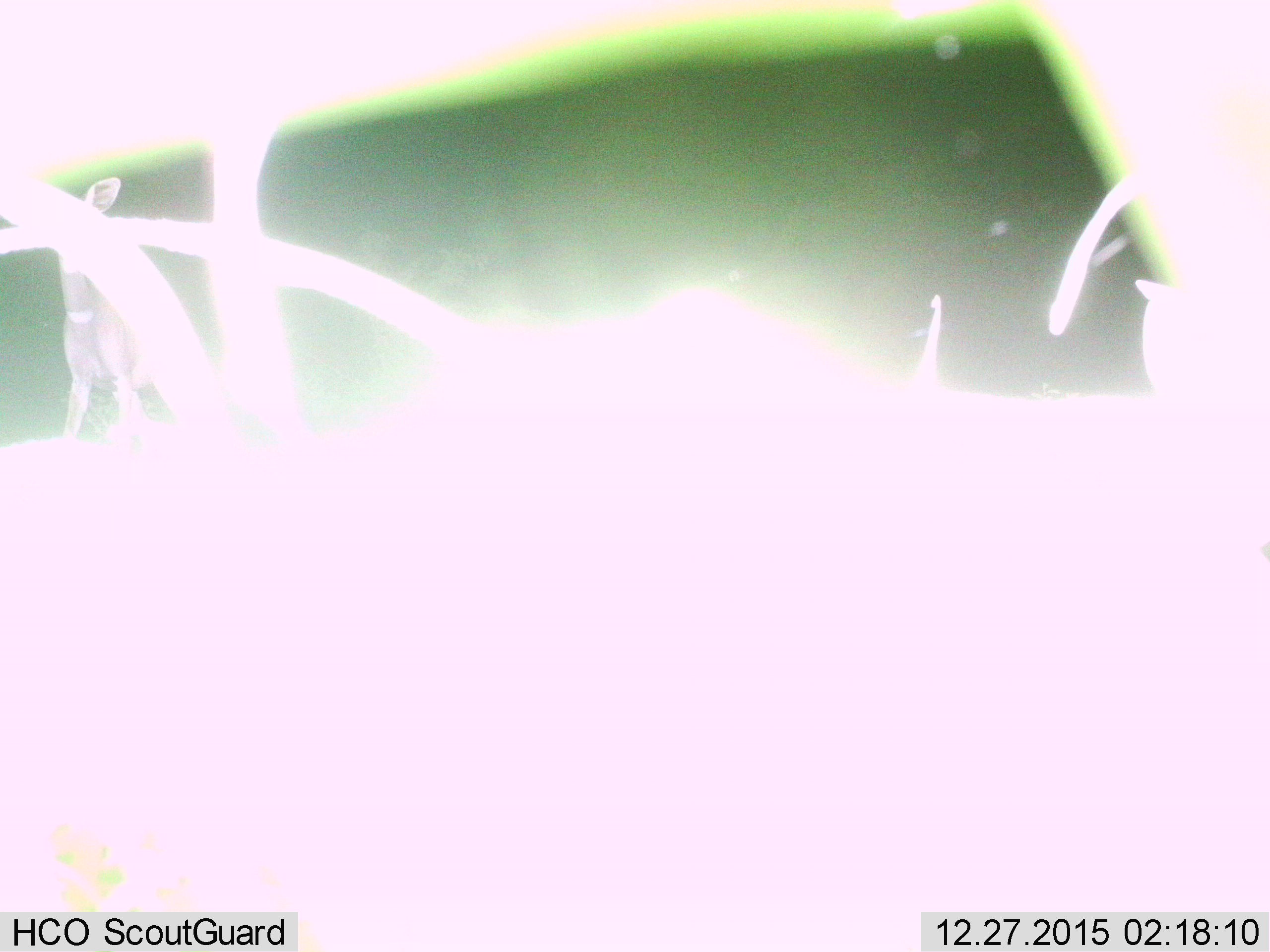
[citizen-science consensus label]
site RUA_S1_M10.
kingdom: Animalia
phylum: Chordata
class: Mammalia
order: Artiodactyla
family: Bovidae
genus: Tragelaphus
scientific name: Tragelaphus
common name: kudu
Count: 1.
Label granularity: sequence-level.